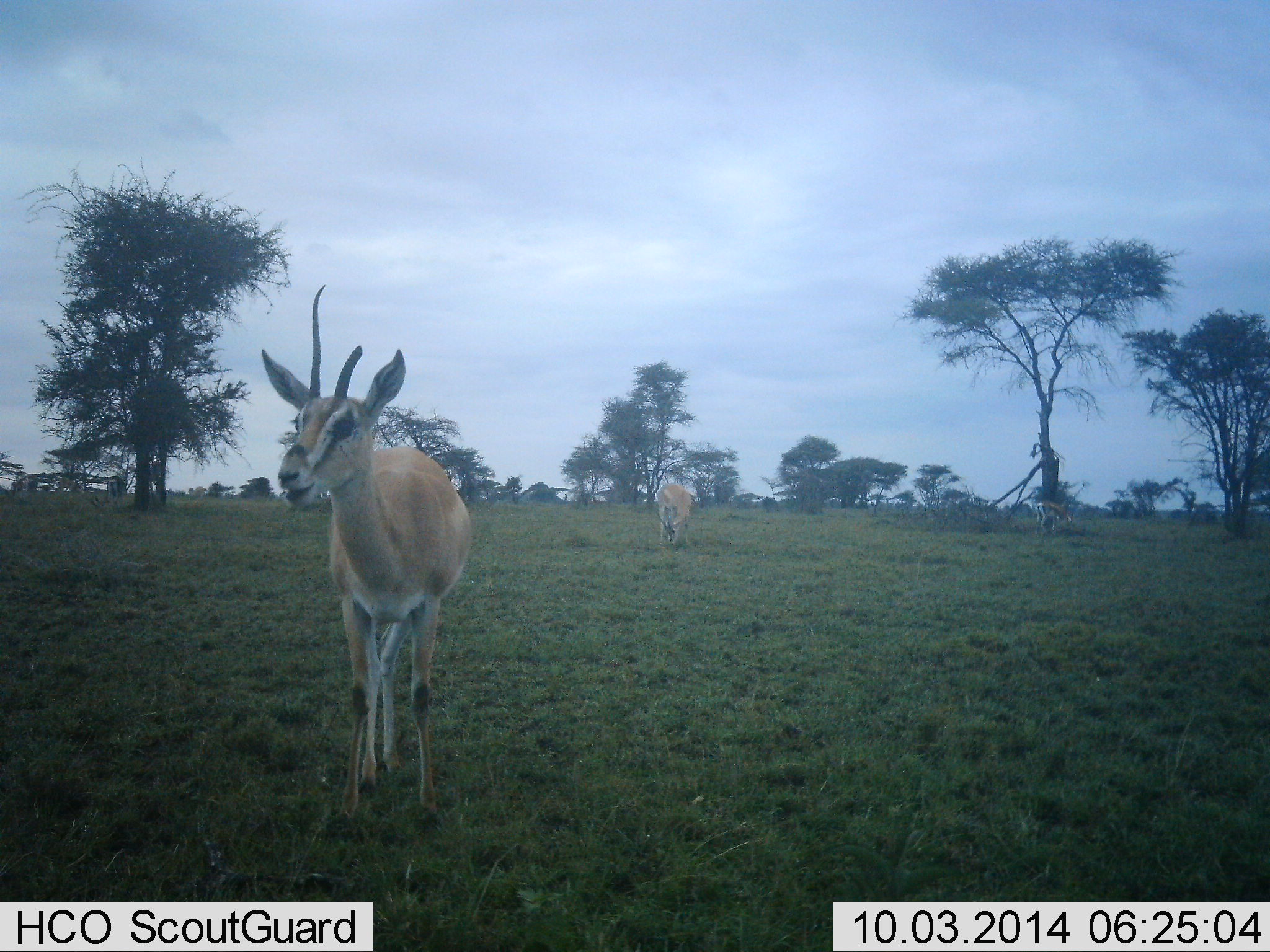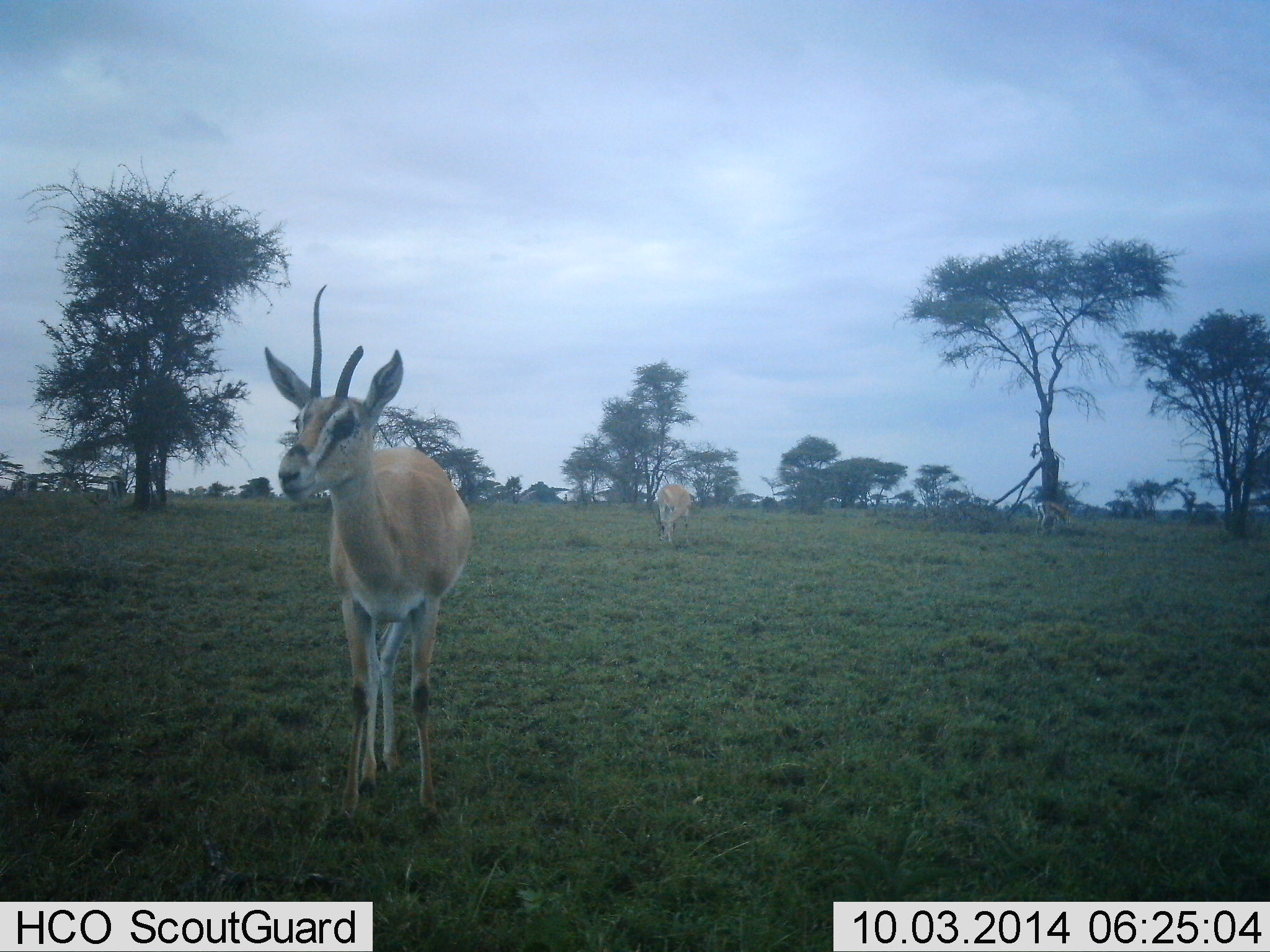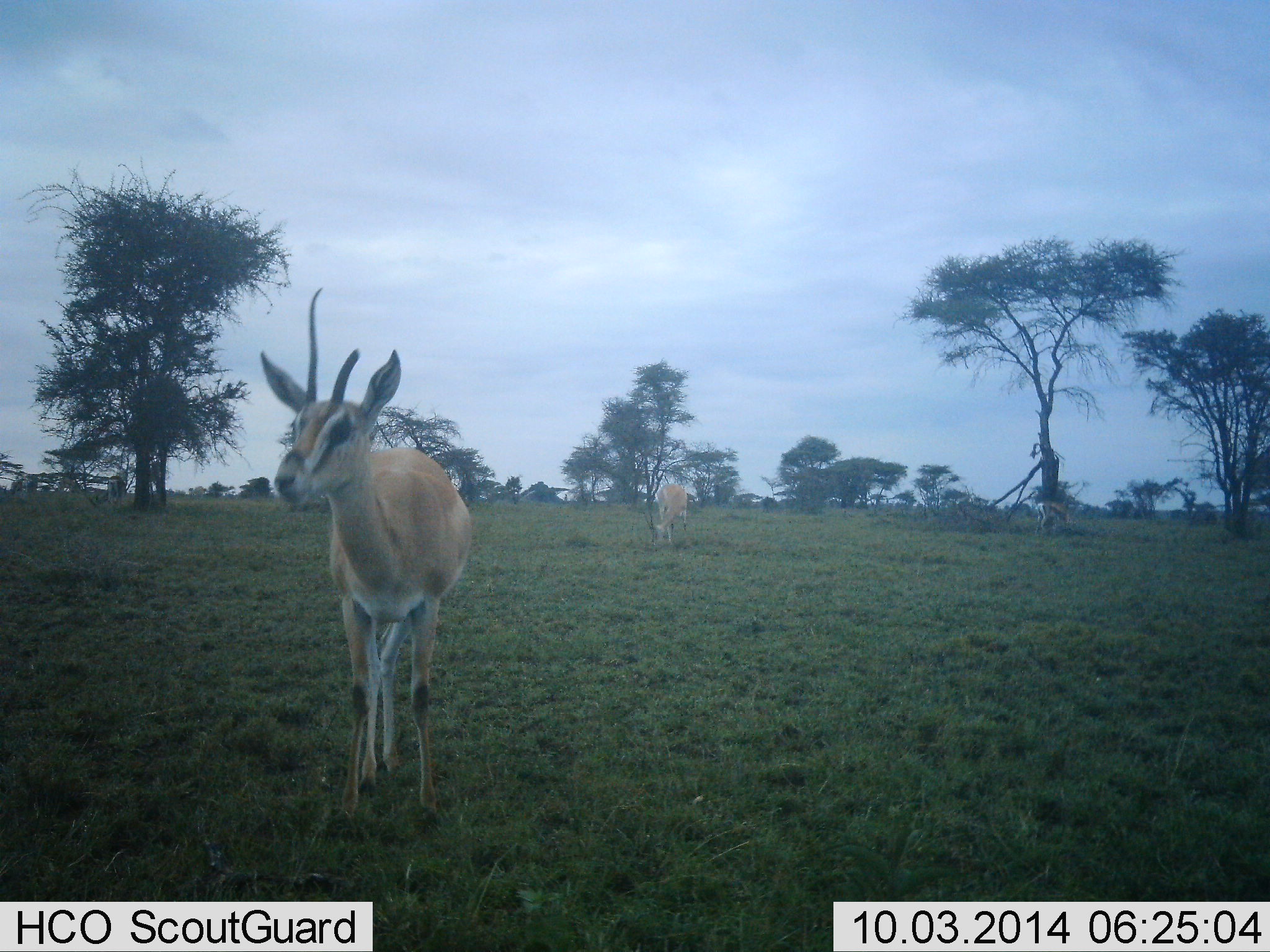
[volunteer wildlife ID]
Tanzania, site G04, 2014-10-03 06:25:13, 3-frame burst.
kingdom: Animalia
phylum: Chordata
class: Mammalia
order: Artiodactyla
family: Bovidae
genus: Nanger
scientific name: Nanger granti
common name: grant's gazelle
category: gazellegrants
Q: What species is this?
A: Gazellegrants (grant's gazelle) (Nanger granti).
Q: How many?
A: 2.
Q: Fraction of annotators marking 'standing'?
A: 90%.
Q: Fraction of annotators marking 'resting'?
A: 0%.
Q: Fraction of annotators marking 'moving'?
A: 0%.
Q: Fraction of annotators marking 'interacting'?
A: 0%.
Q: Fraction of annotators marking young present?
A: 0%.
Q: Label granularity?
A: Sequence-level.